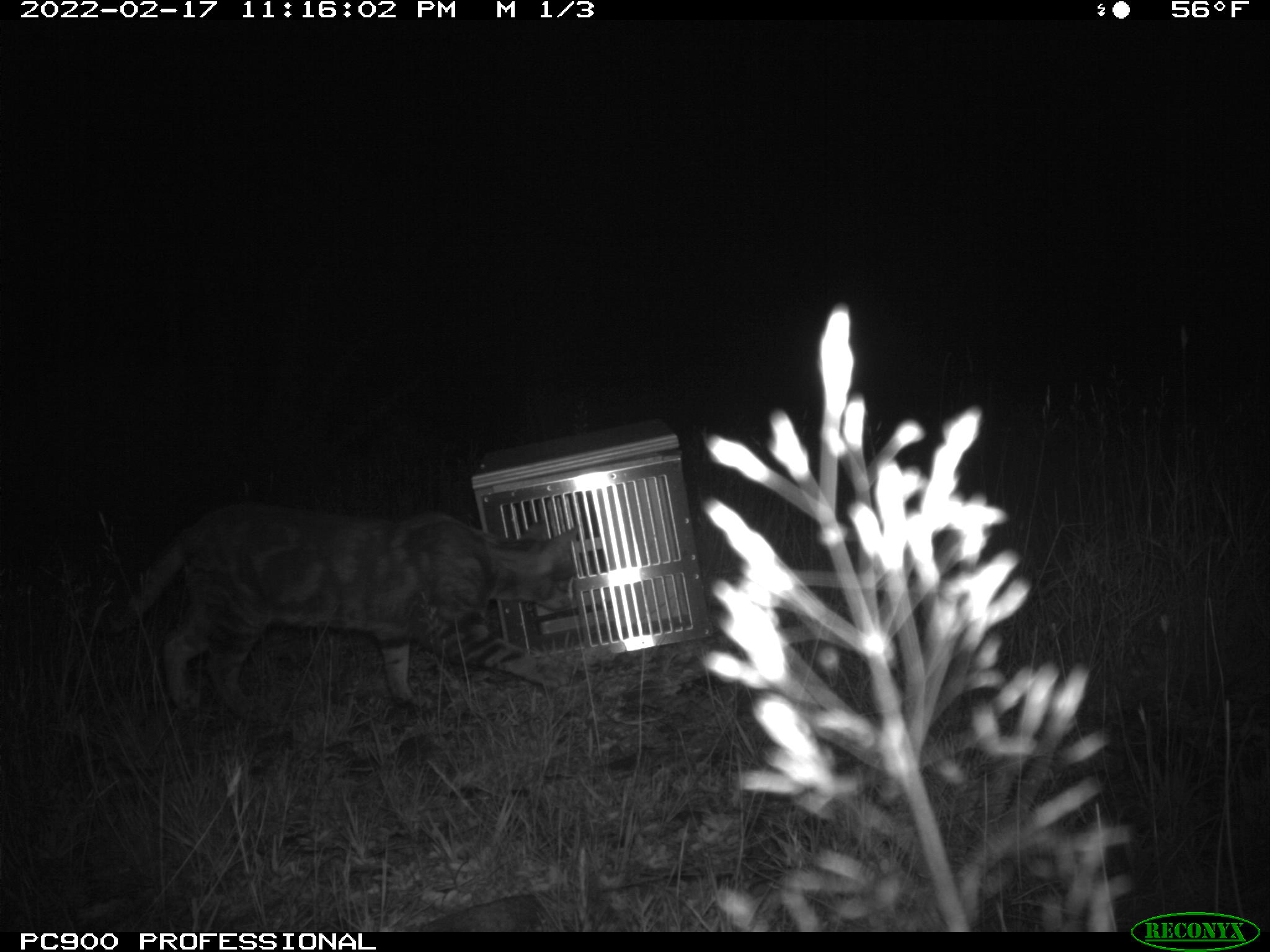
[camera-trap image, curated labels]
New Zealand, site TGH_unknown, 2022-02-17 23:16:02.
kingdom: Animalia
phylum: Chordata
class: Mammalia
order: Carnivora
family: Felidae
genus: Felis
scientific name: Felis catus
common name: domestic cat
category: cat